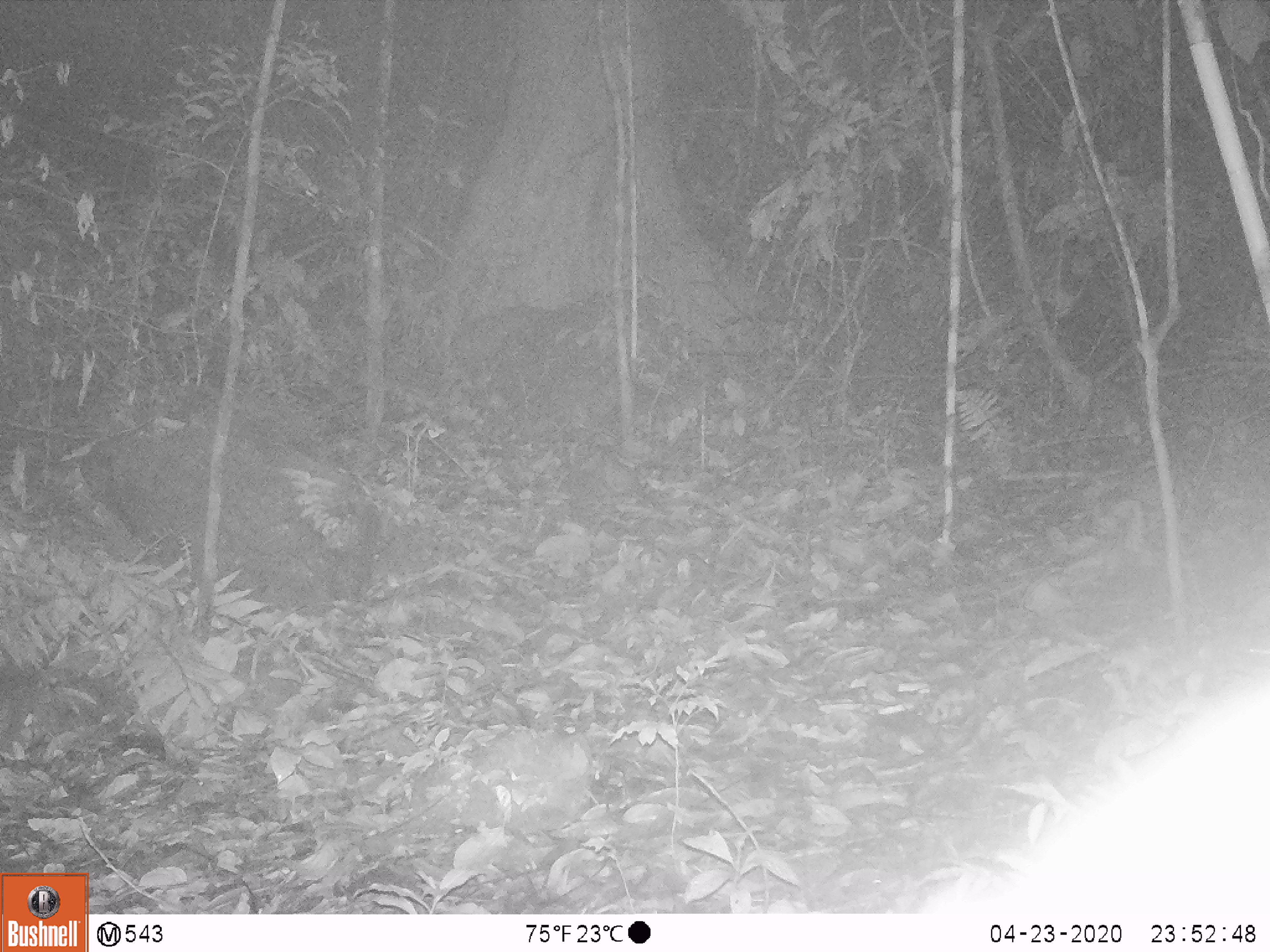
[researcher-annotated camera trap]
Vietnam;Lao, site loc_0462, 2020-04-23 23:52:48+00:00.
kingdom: Animalia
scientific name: Animalia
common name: animal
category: unidentified animal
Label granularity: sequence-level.